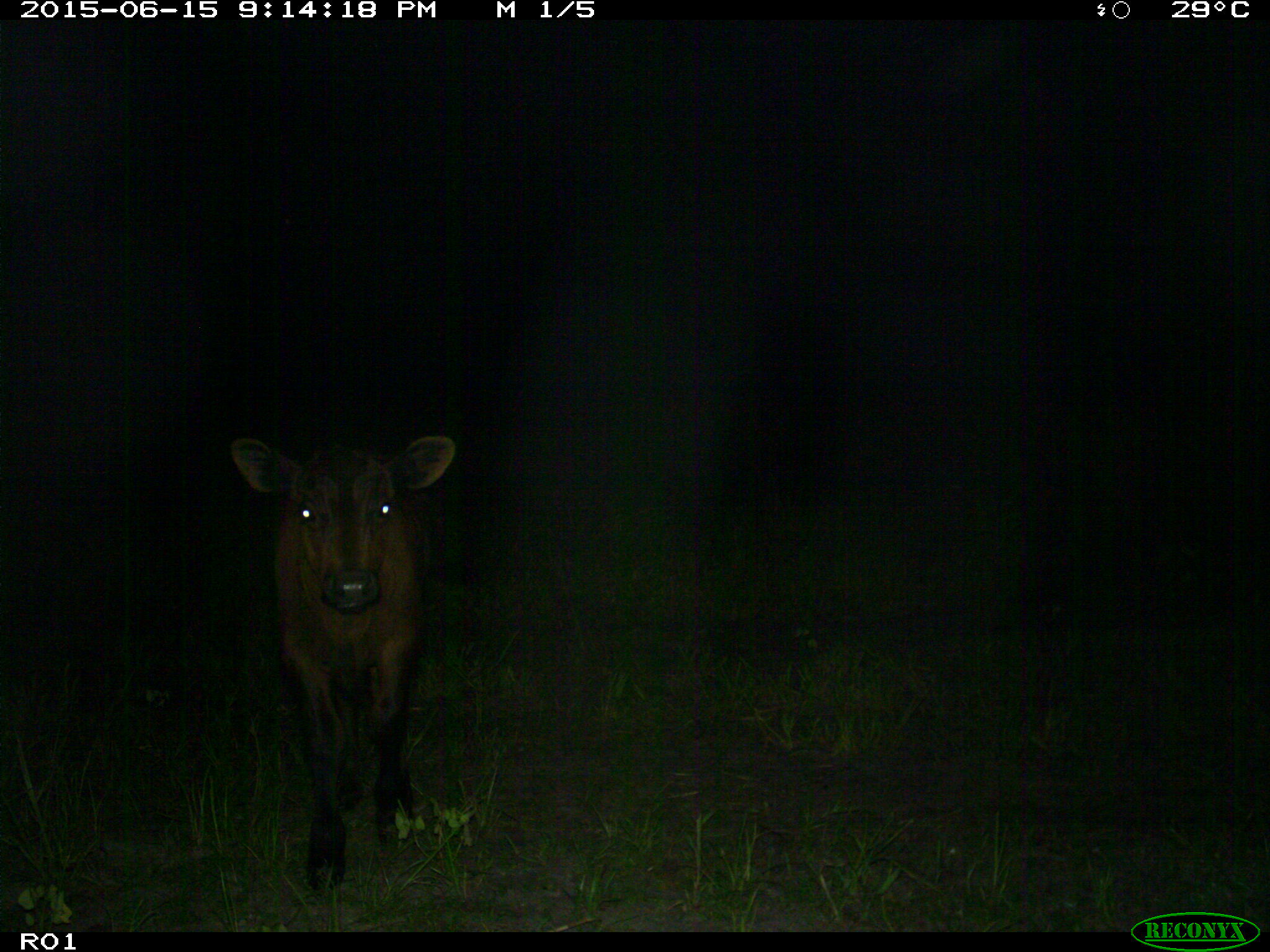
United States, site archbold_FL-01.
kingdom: Animalia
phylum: Chordata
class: Mammalia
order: Artiodactyla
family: Bovidae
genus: Bos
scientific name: Bos taurus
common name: domestic cow